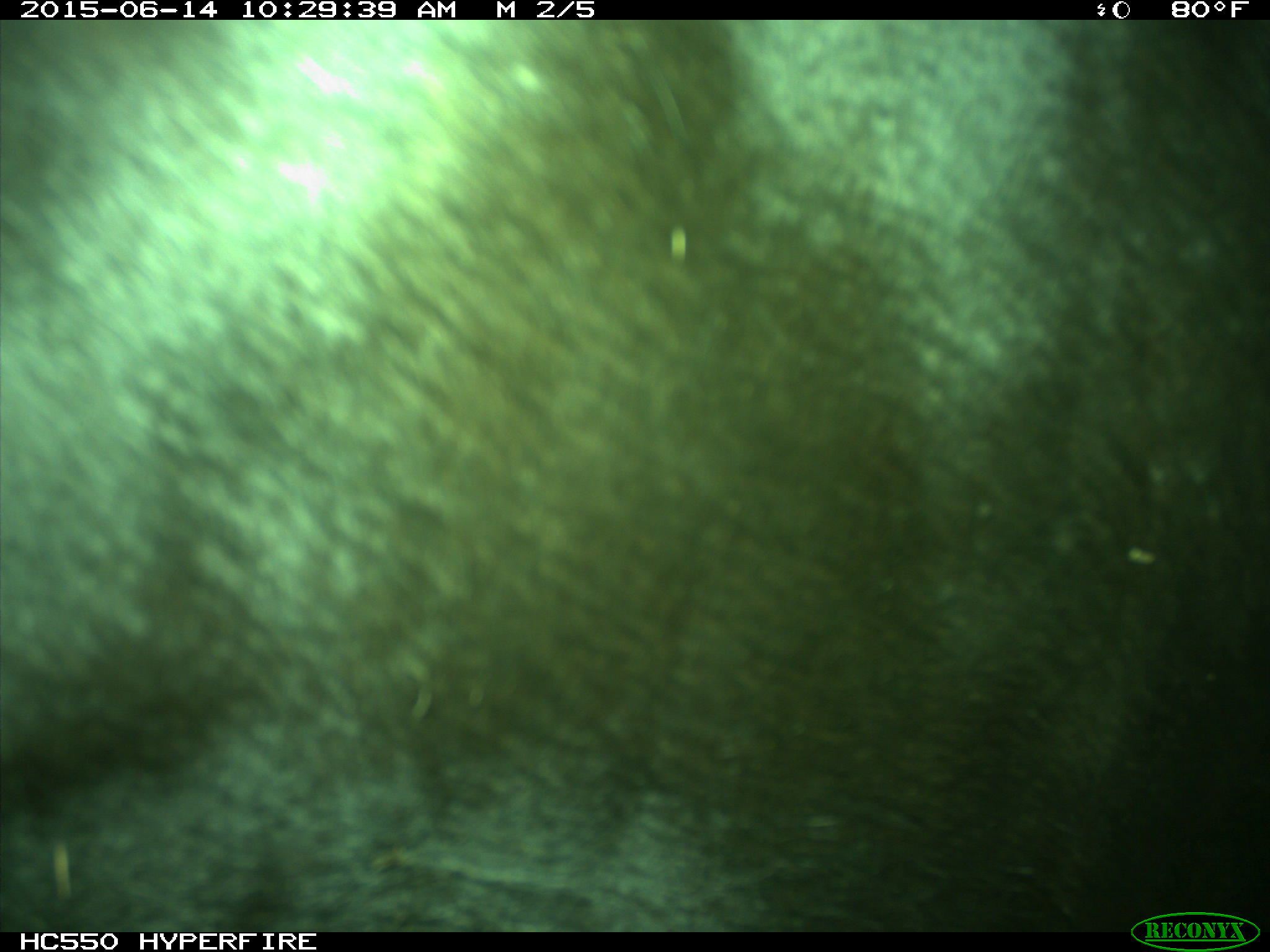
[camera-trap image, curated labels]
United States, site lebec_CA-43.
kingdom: Animalia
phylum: Chordata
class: Mammalia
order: Artiodactyla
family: Bovidae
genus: Bos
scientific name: Bos taurus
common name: domestic cow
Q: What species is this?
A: Bos taurus (domestic cow).